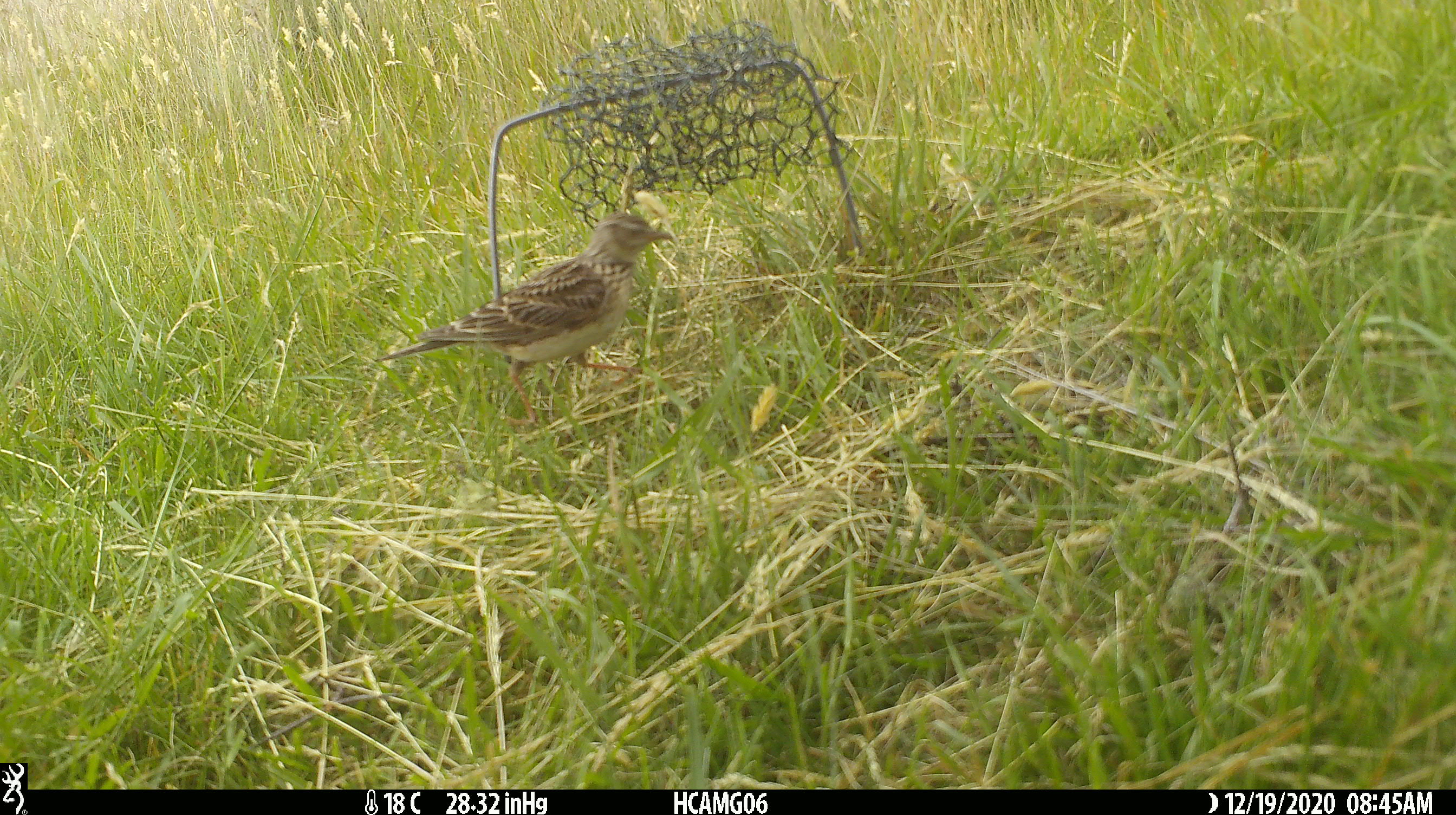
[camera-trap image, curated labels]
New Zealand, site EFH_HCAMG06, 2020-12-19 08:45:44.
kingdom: Animalia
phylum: Chordata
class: Aves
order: Passeriformes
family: Motacillidae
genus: Anthus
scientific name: Anthus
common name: pipit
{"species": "pipit (Anthus)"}